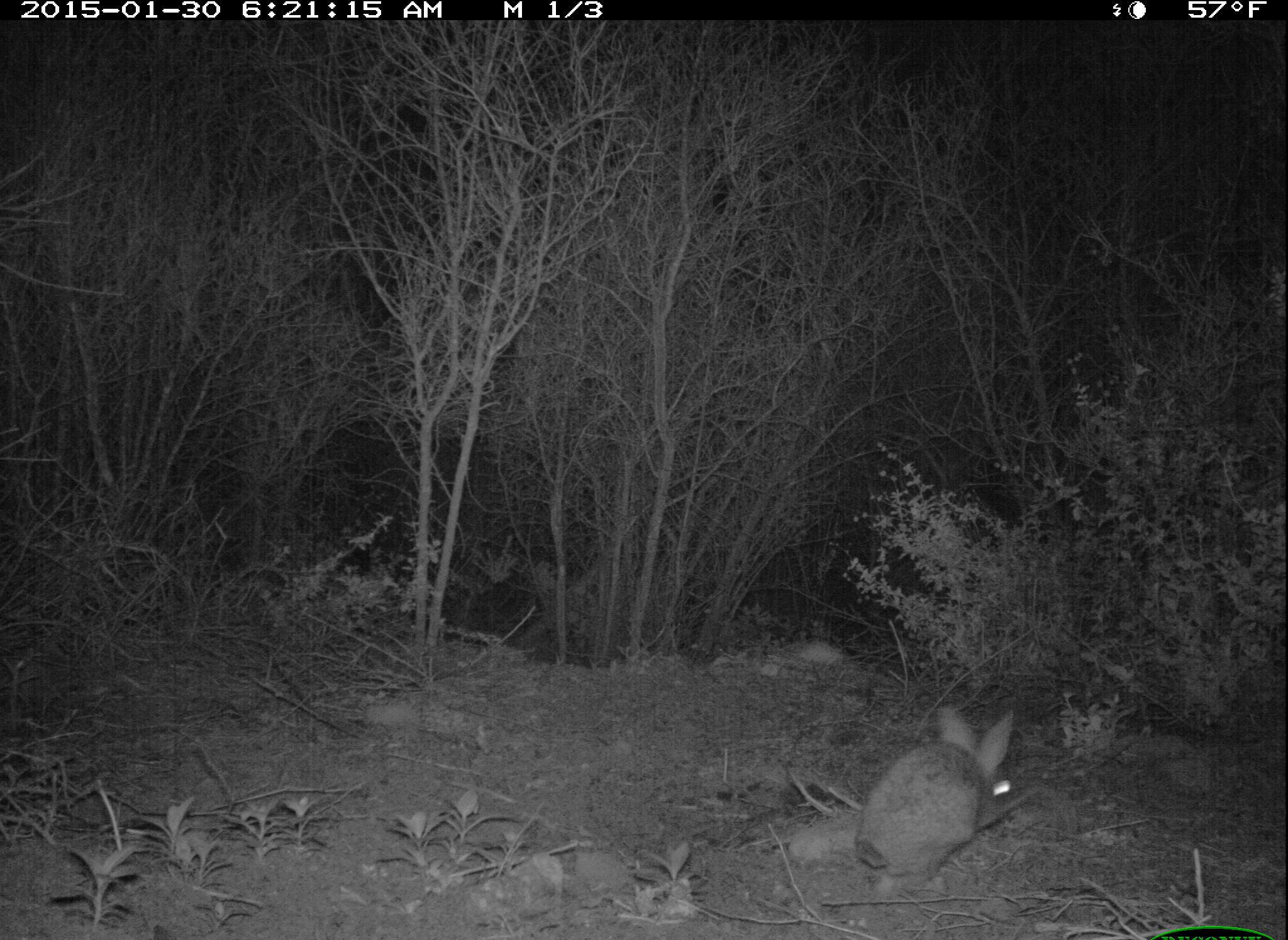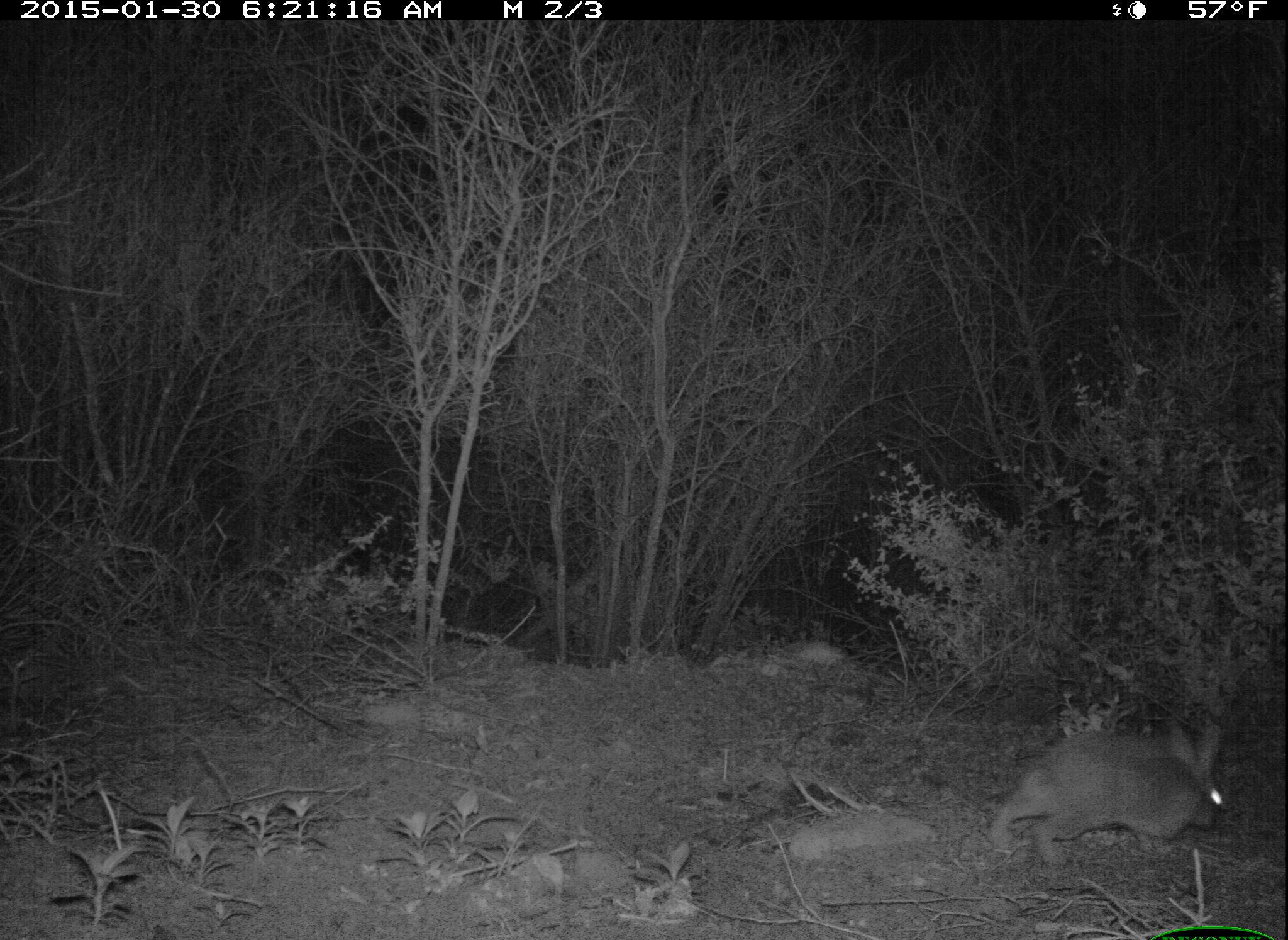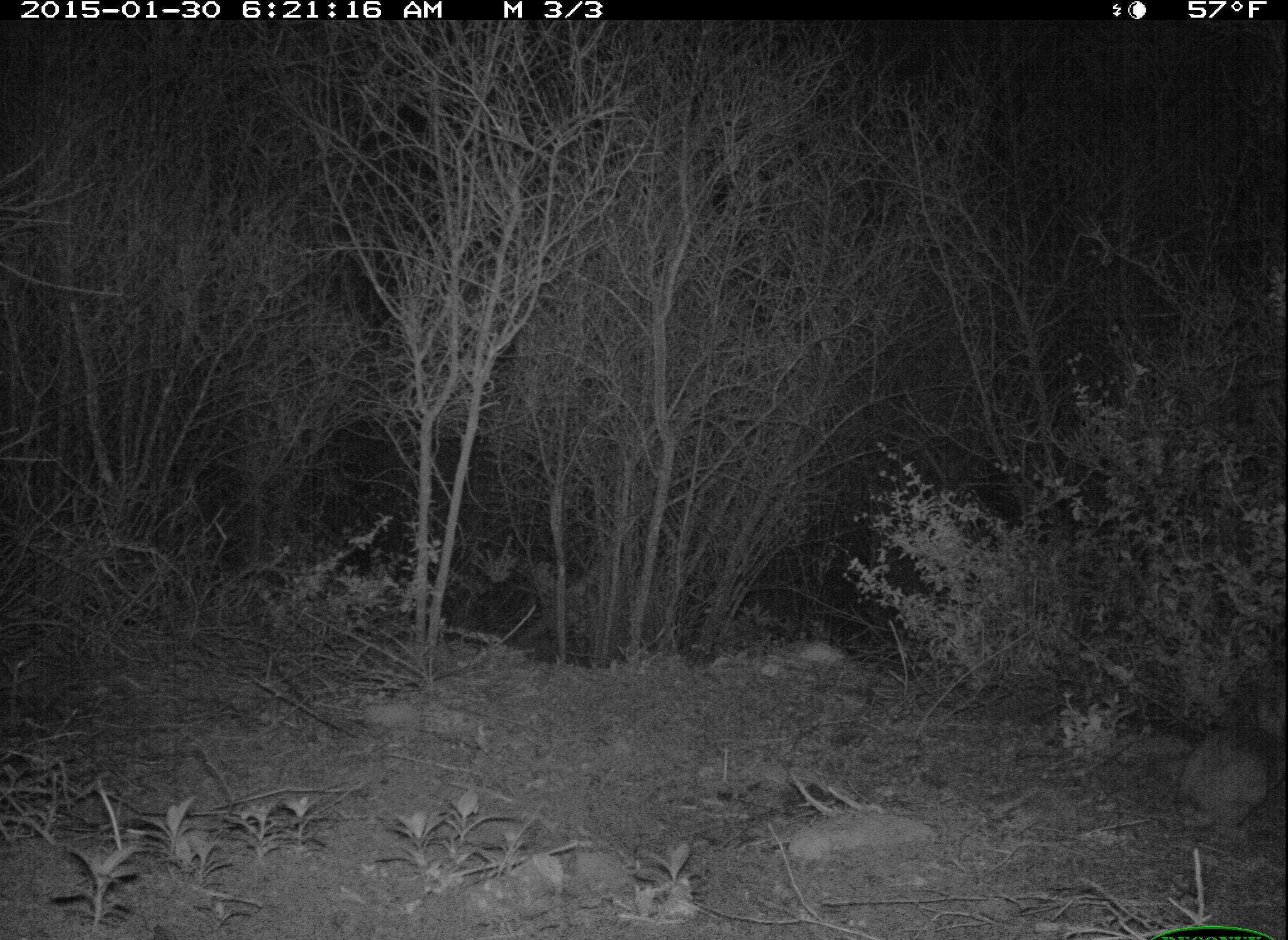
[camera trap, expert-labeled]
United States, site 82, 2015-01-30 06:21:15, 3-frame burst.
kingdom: Animalia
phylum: Chordata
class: Mammalia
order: Lagomorpha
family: Leporidae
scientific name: Leporidae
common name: rabbits and hares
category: rabbit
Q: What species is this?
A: Rabbit (rabbits and hares) (Leporidae).